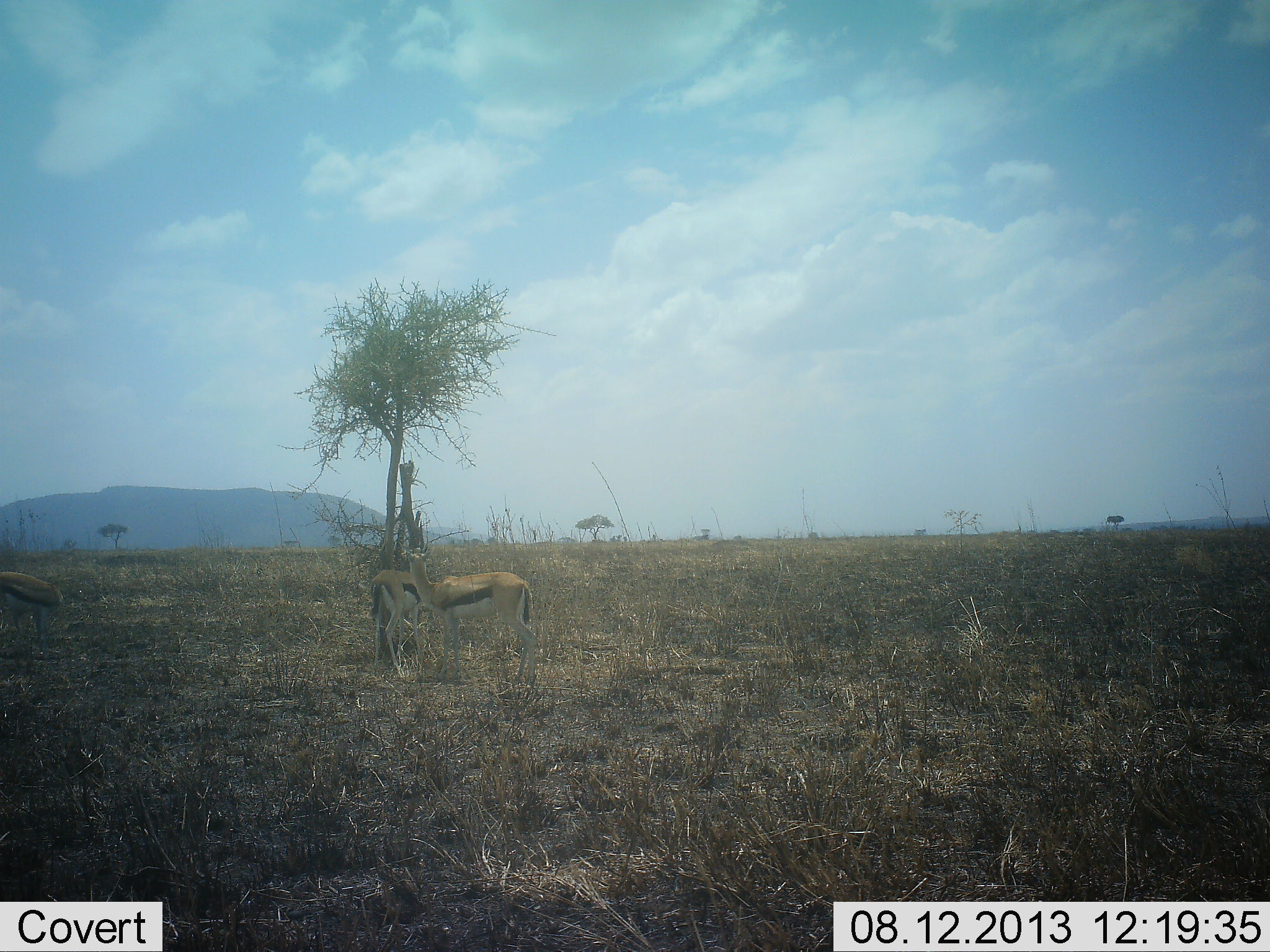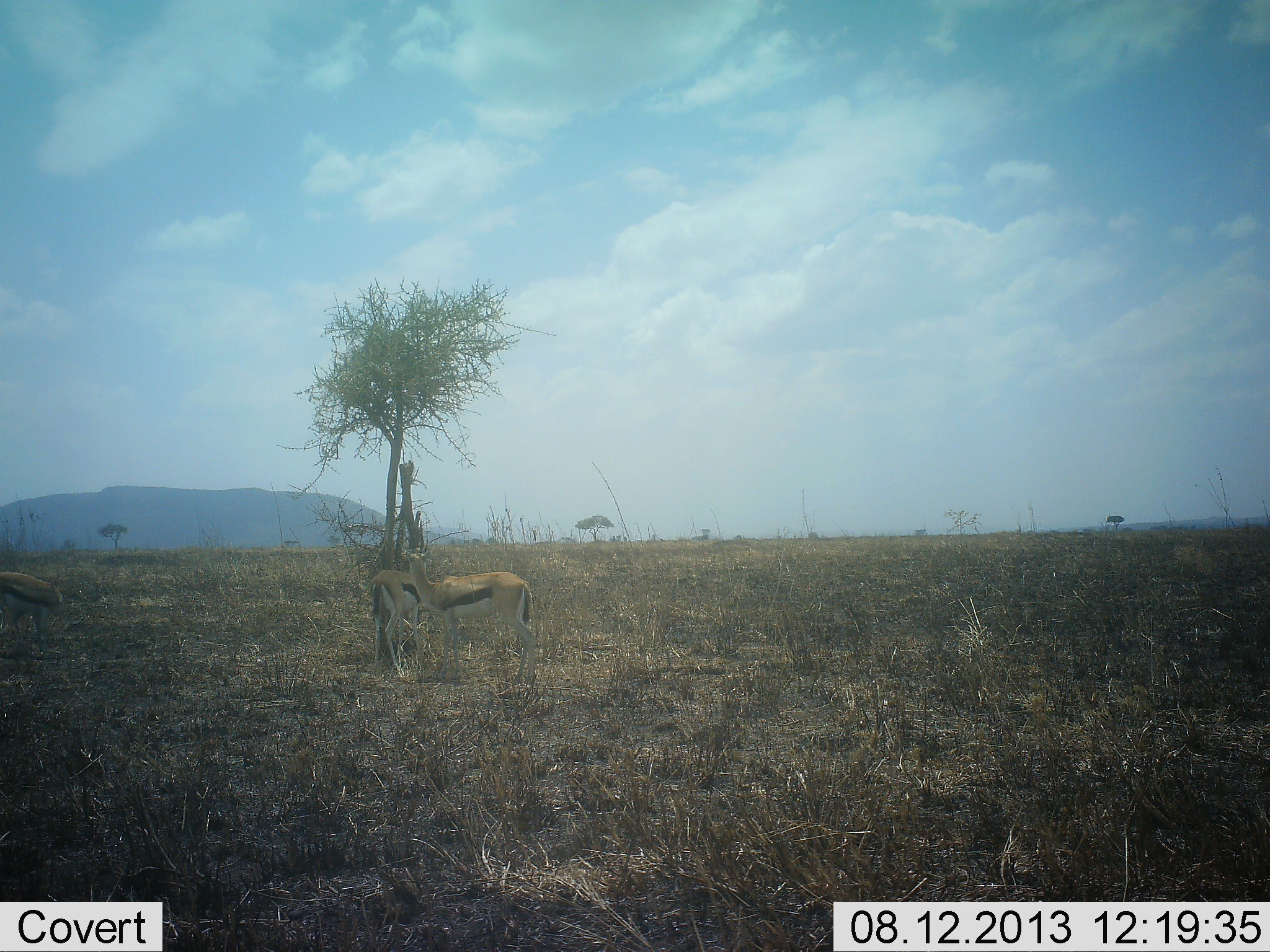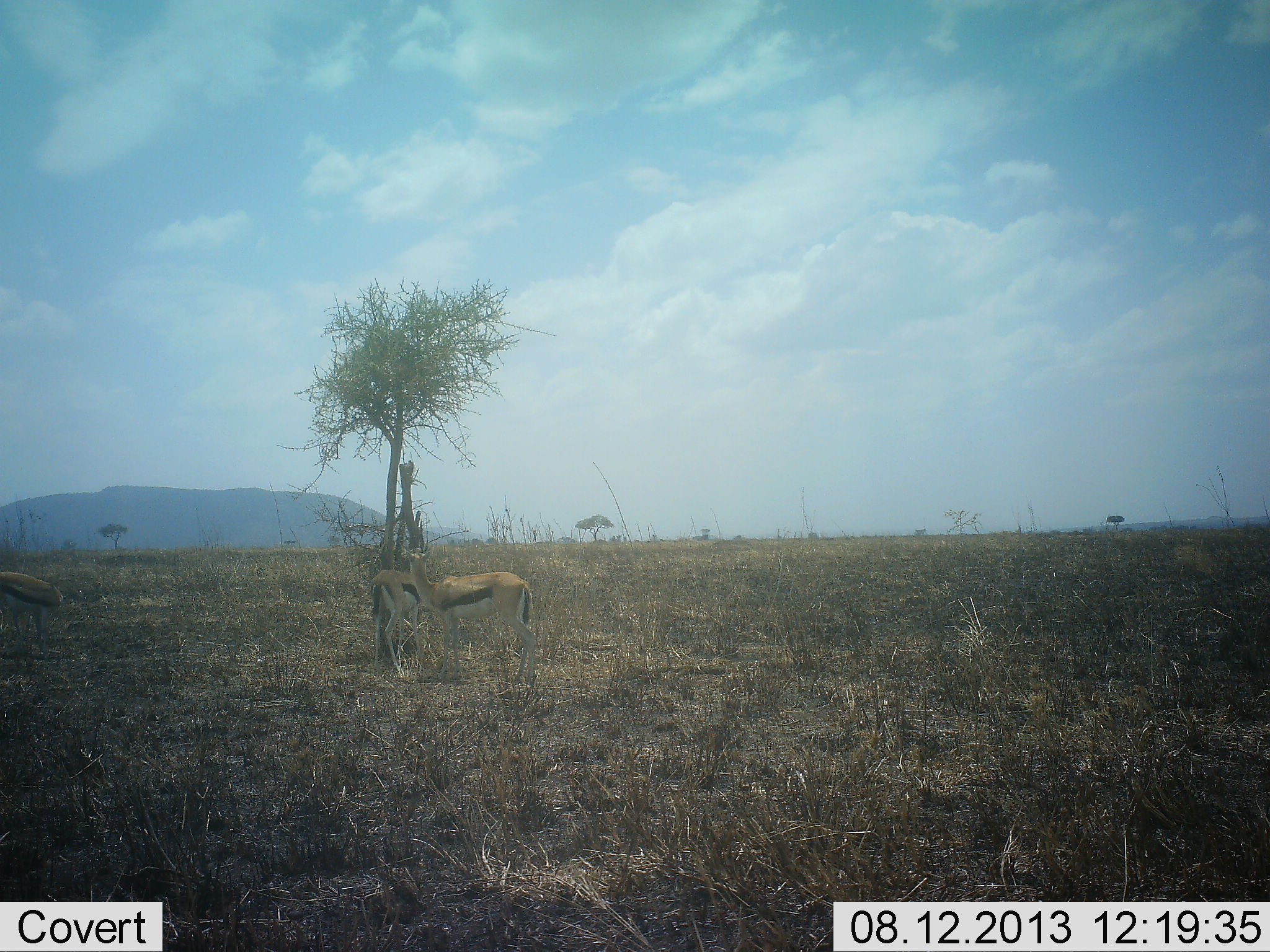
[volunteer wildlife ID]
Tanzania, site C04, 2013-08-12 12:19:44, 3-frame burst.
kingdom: Animalia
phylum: Chordata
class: Mammalia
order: Artiodactyla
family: Bovidae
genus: Eudorcas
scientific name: Eudorcas thomsonii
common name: thomson's gazelle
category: gazellethomsons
Gazellethomsons (thomson's gazelle) (Eudorcas thomsonii), count 3. Behavior (volunteer vote fractions): standing 90%, resting 0%, moving 0%, interacting 0%. Young present (vote fraction): 0%. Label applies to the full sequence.